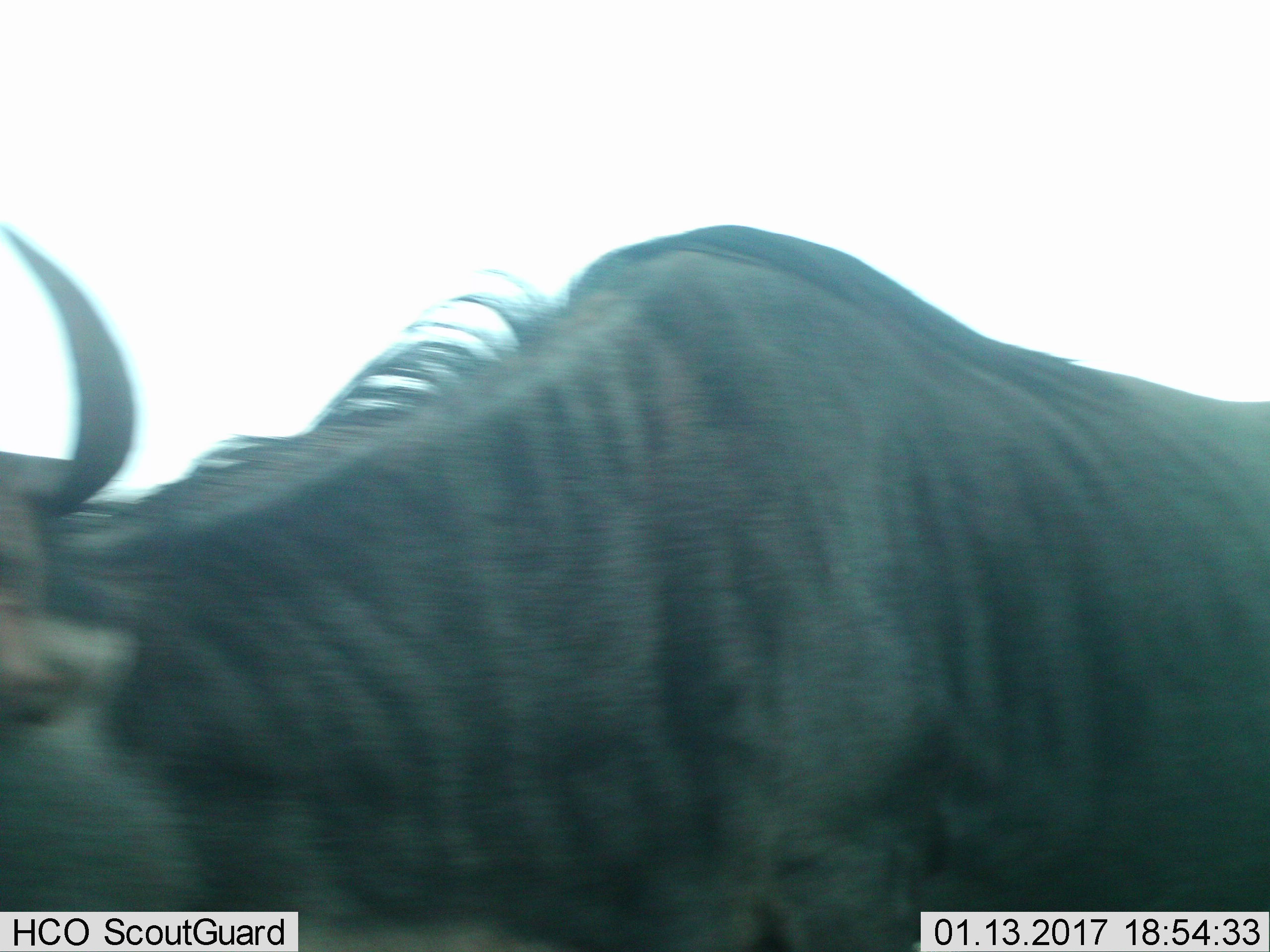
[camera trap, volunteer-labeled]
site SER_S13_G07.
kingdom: Animalia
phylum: Chordata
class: Mammalia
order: Artiodactyla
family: Bovidae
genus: Connochaetes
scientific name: Connochaetes taurinus taurinus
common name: blue wildebeest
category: wildebeestblue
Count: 1.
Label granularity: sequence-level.